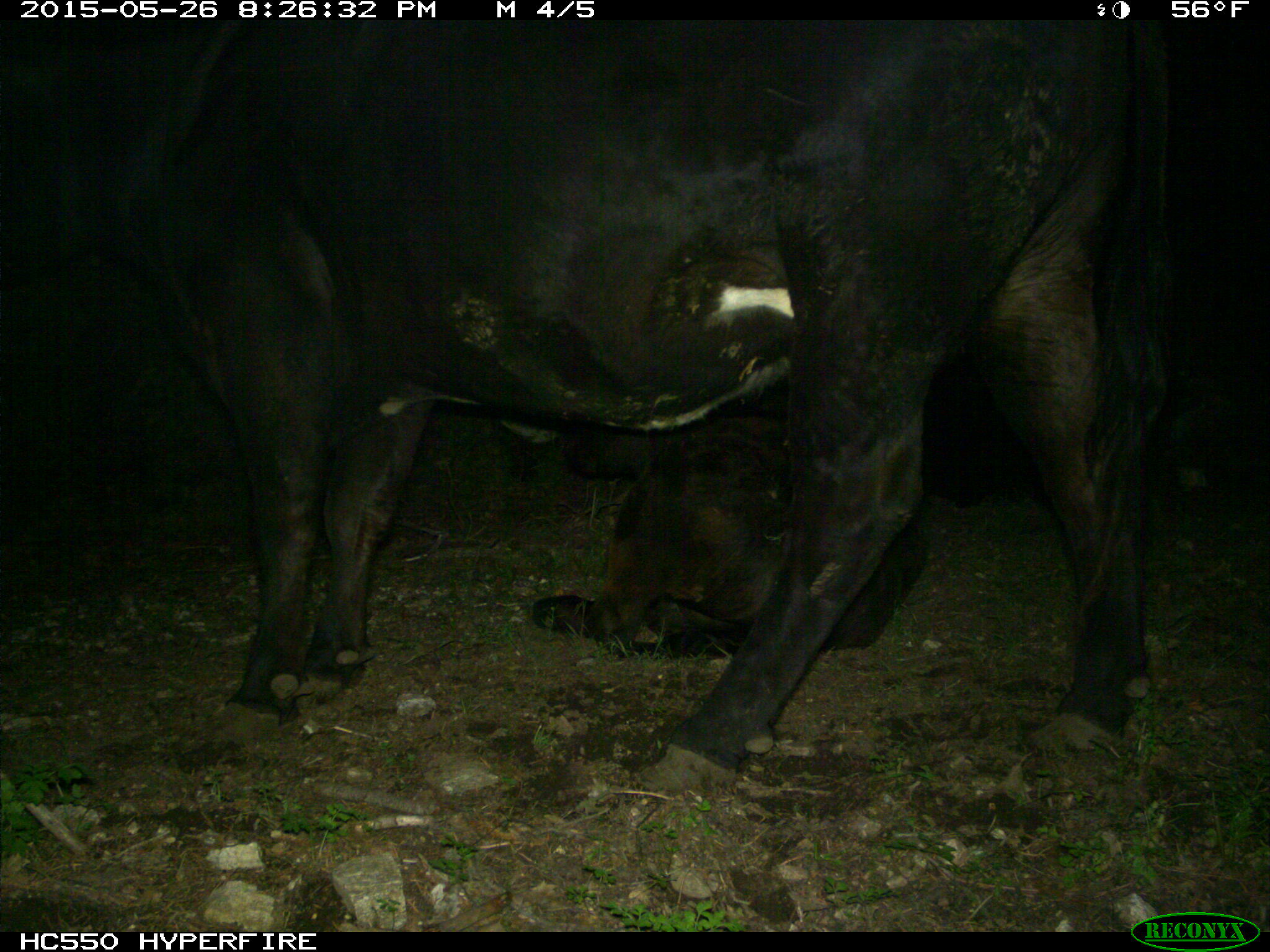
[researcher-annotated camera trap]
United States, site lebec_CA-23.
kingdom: Animalia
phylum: Chordata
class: Mammalia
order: Artiodactyla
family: Bovidae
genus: Bos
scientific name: Bos taurus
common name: domestic cow